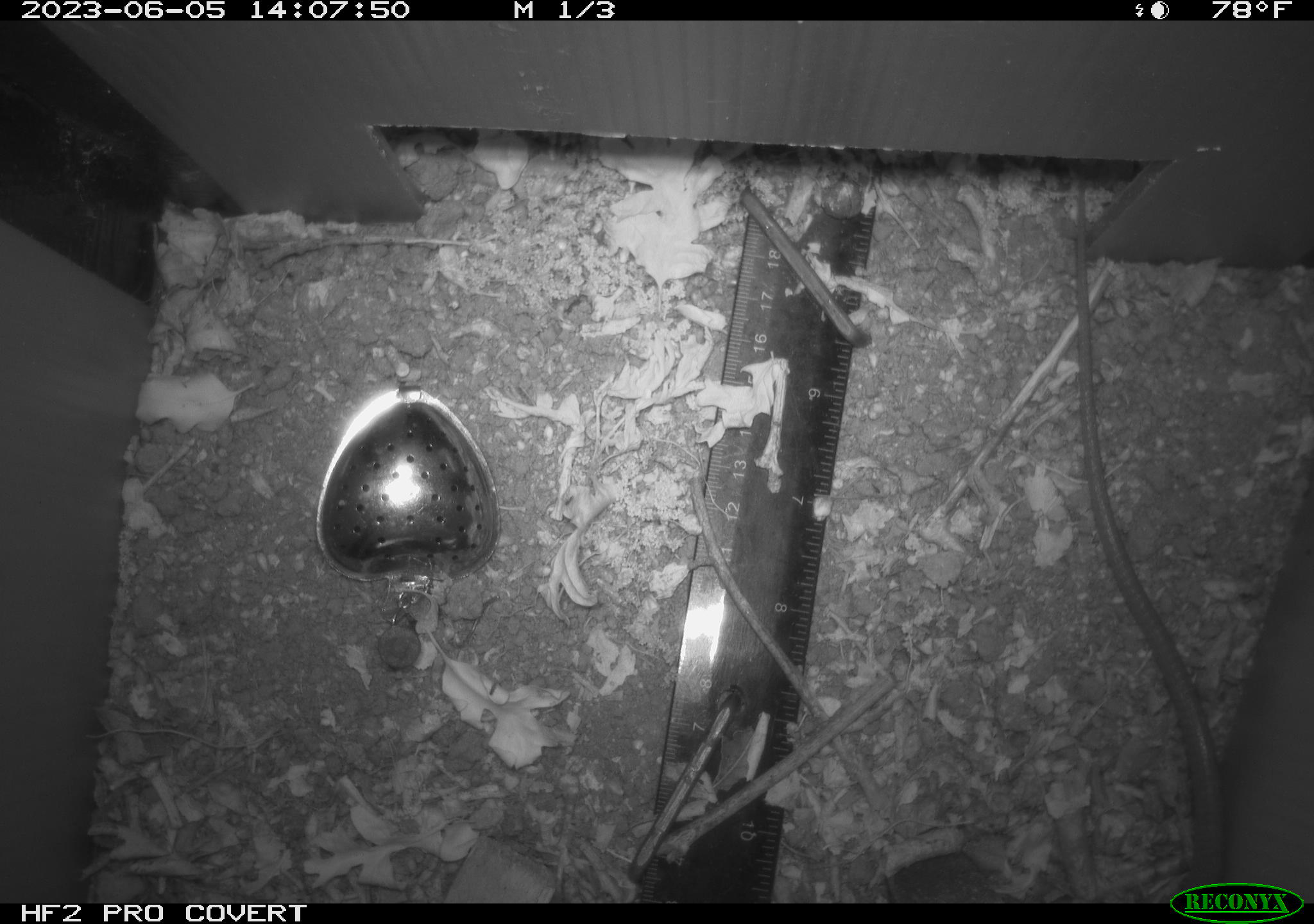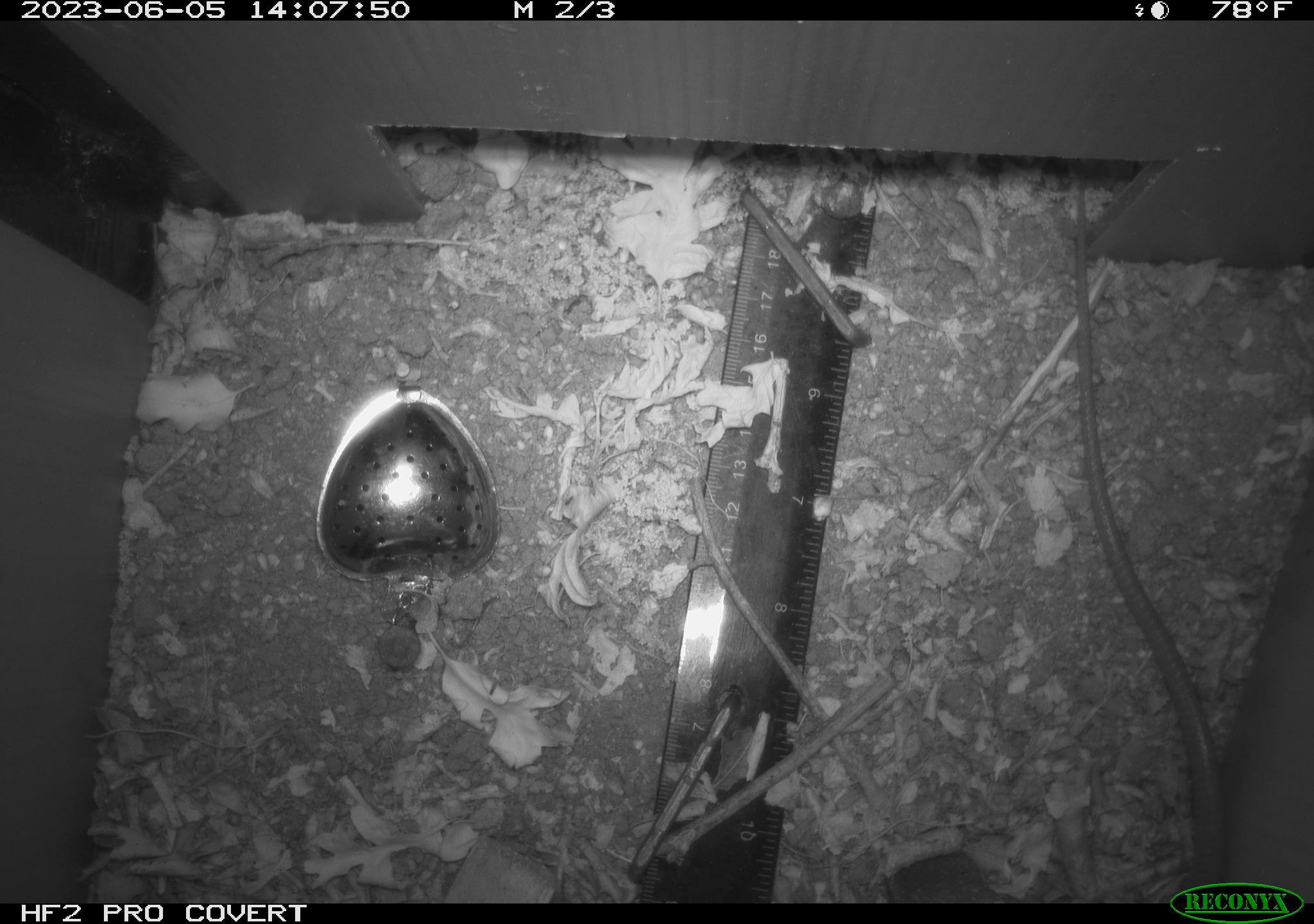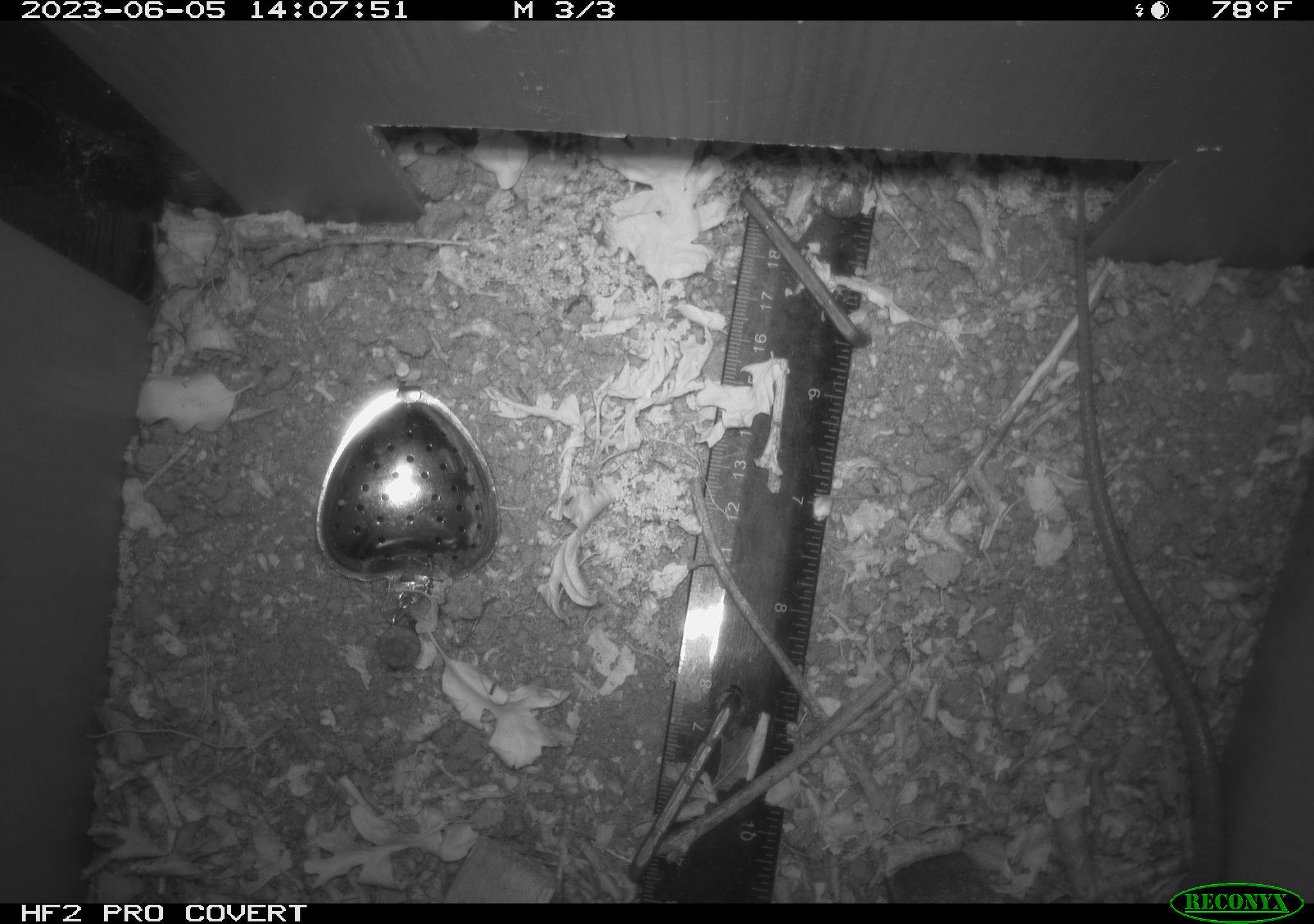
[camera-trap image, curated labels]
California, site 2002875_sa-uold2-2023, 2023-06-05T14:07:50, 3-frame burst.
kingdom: Animalia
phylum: Chordata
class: Reptilia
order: Squamata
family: Anguidae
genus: Elgaria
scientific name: Elgaria multicarinata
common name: southern alligator lizard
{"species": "southern alligator lizard (Elgaria multicarinata)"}